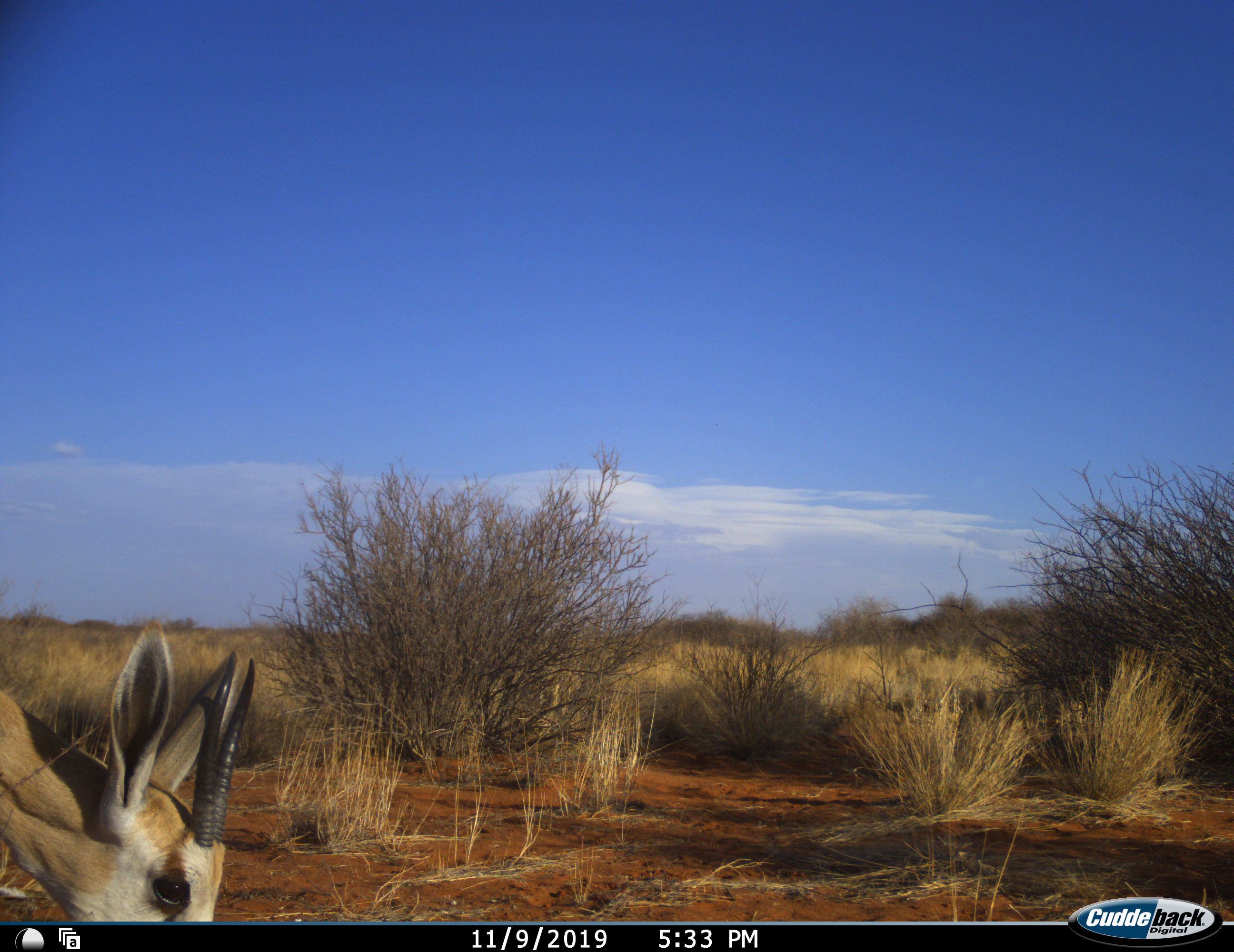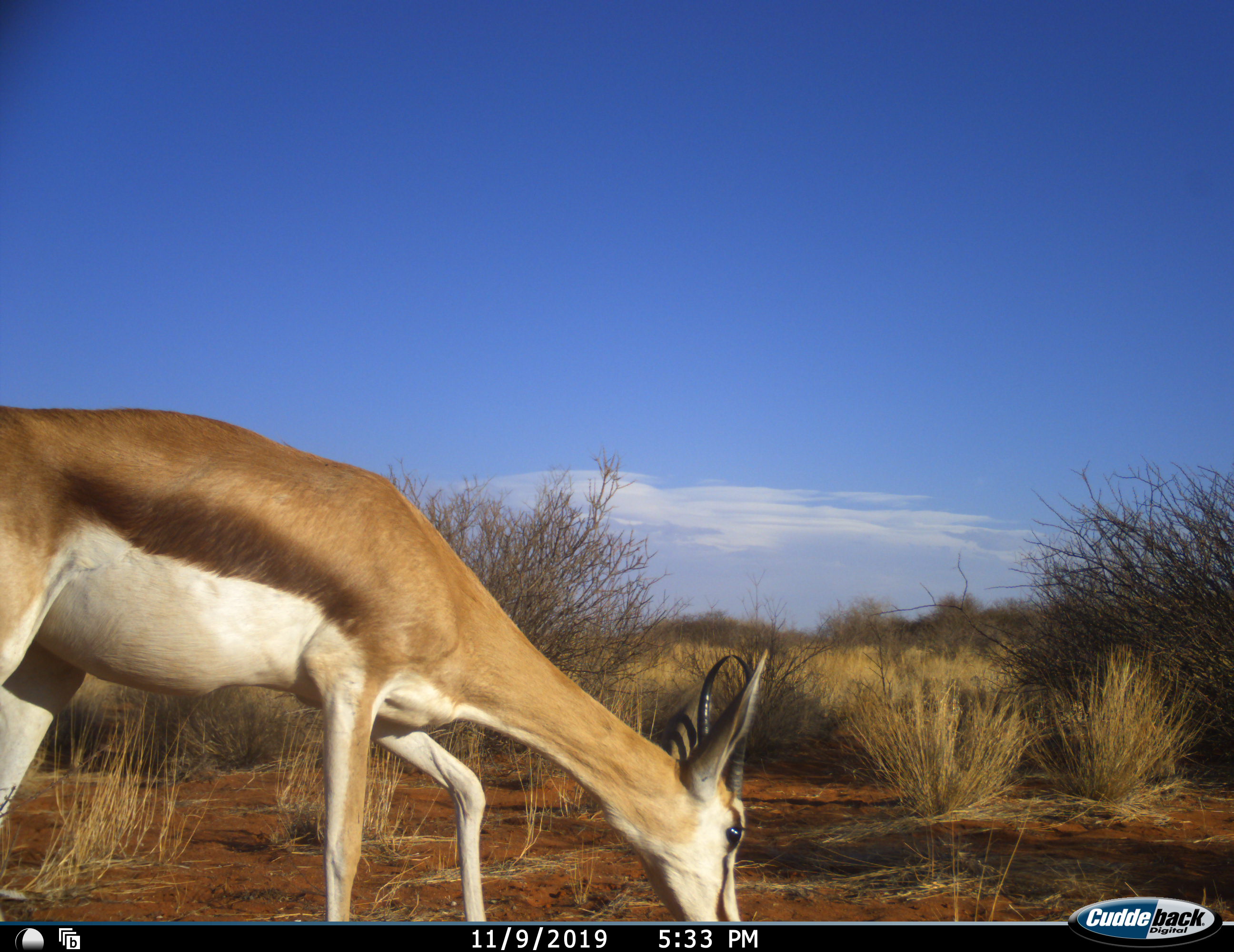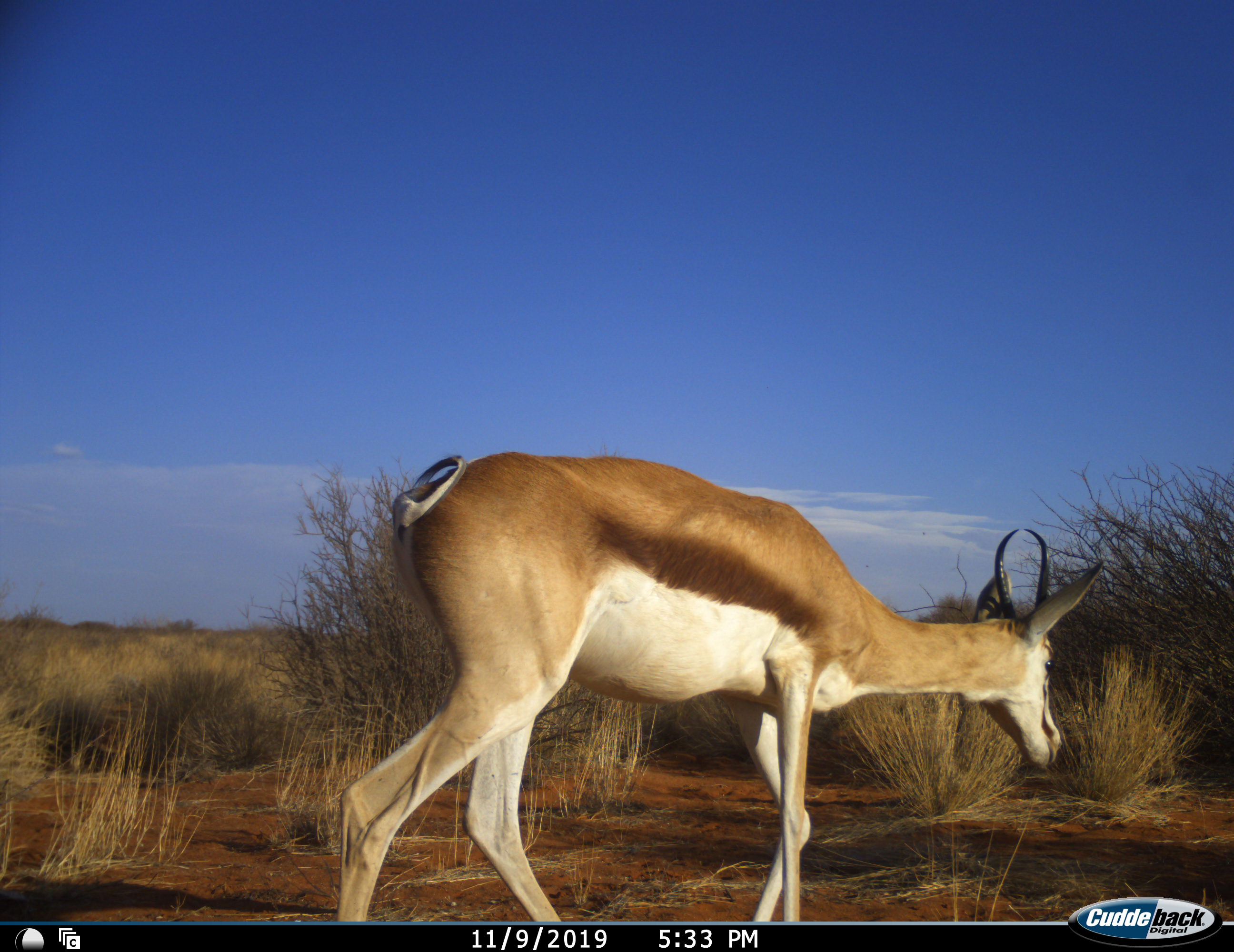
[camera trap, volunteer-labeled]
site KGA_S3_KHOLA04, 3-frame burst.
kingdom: Animalia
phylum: Chordata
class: Mammalia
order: Artiodactyla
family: Bovidae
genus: Antidorcas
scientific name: Antidorcas marsupialis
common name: springbok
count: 1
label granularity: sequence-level